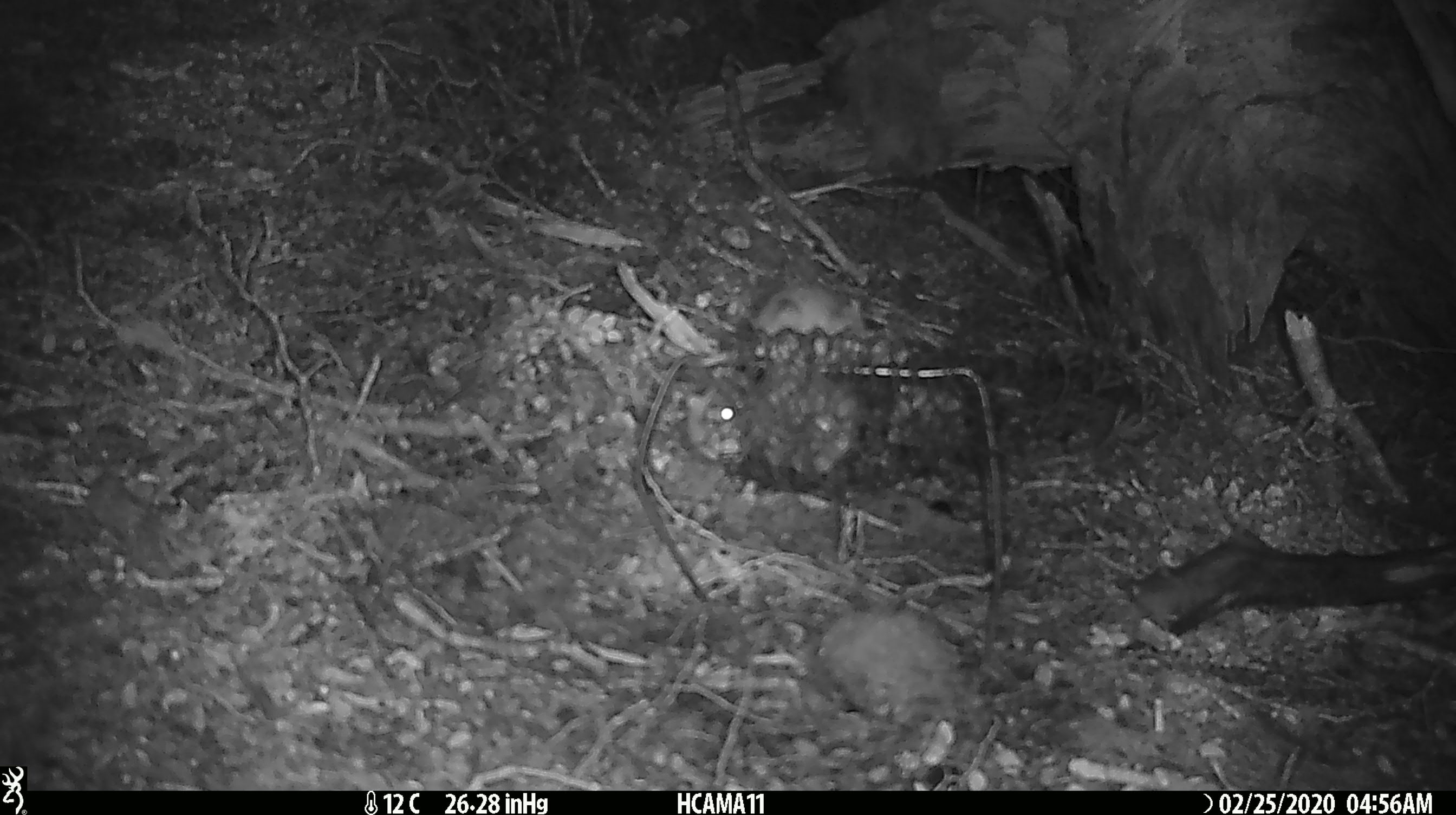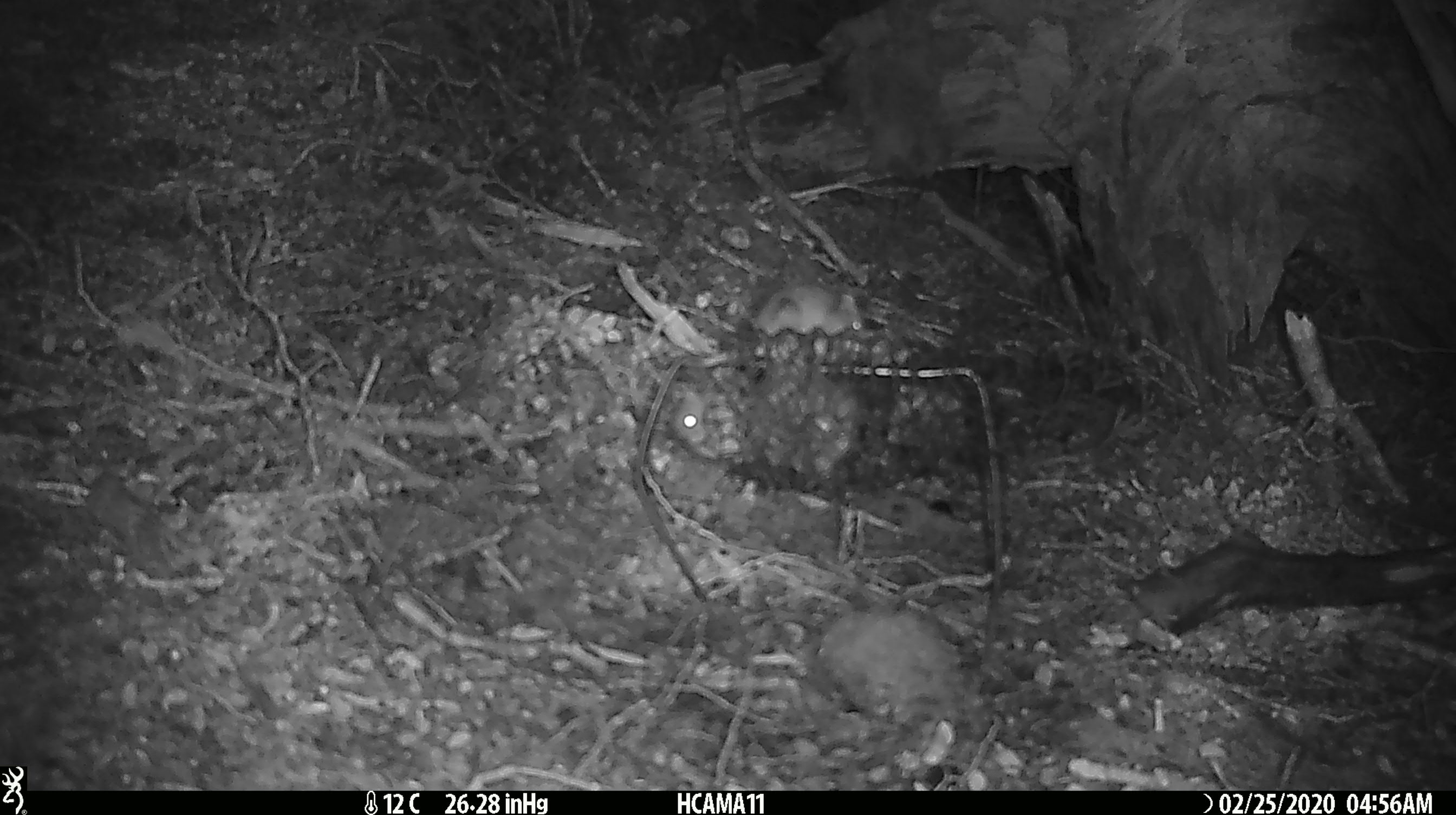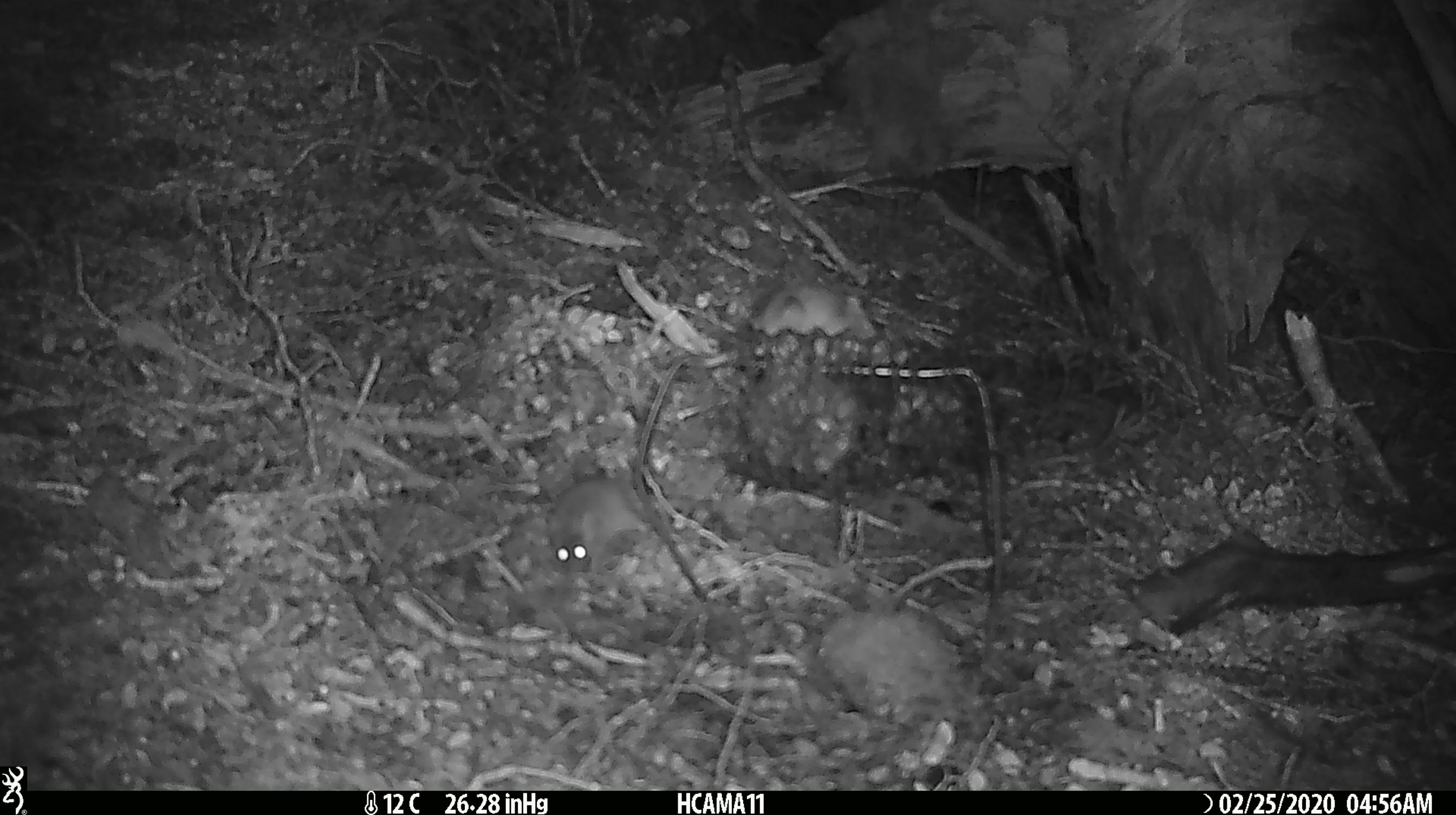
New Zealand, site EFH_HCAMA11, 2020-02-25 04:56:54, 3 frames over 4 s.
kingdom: Animalia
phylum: Chordata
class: Mammalia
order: Rodentia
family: Muridae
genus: Mus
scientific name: Mus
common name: mouse